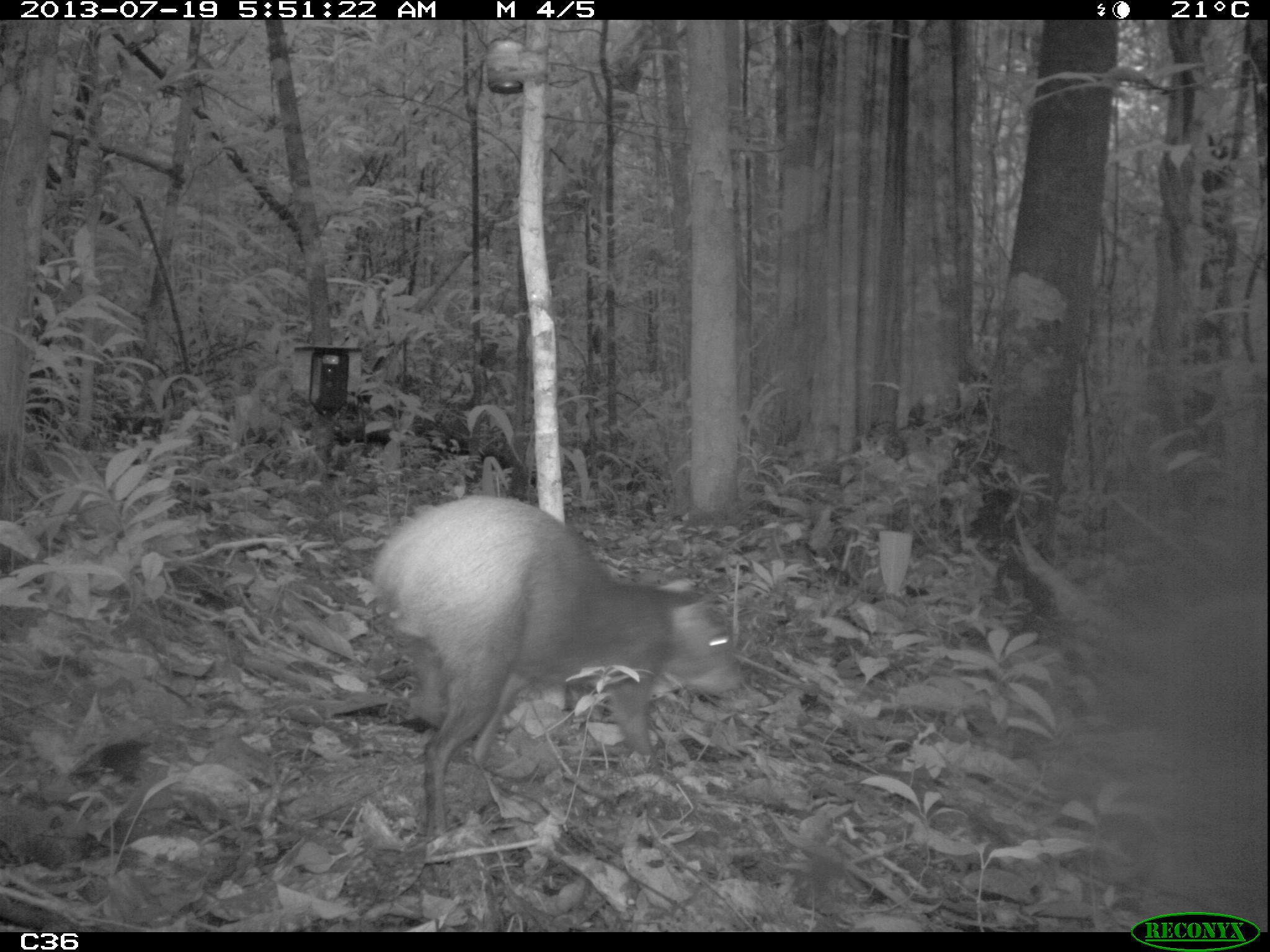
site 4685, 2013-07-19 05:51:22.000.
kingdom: Animalia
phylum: Chordata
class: Mammalia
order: Rodentia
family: Dasyproctidae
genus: Dasyprocta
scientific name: Dasyprocta leporina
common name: red-rumped agouti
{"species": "Dasyprocta leporina (red-rumped agouti)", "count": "1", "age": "adult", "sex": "female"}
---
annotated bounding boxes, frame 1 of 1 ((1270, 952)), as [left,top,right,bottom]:
dasyprocta leporina: [374,494,744,842]